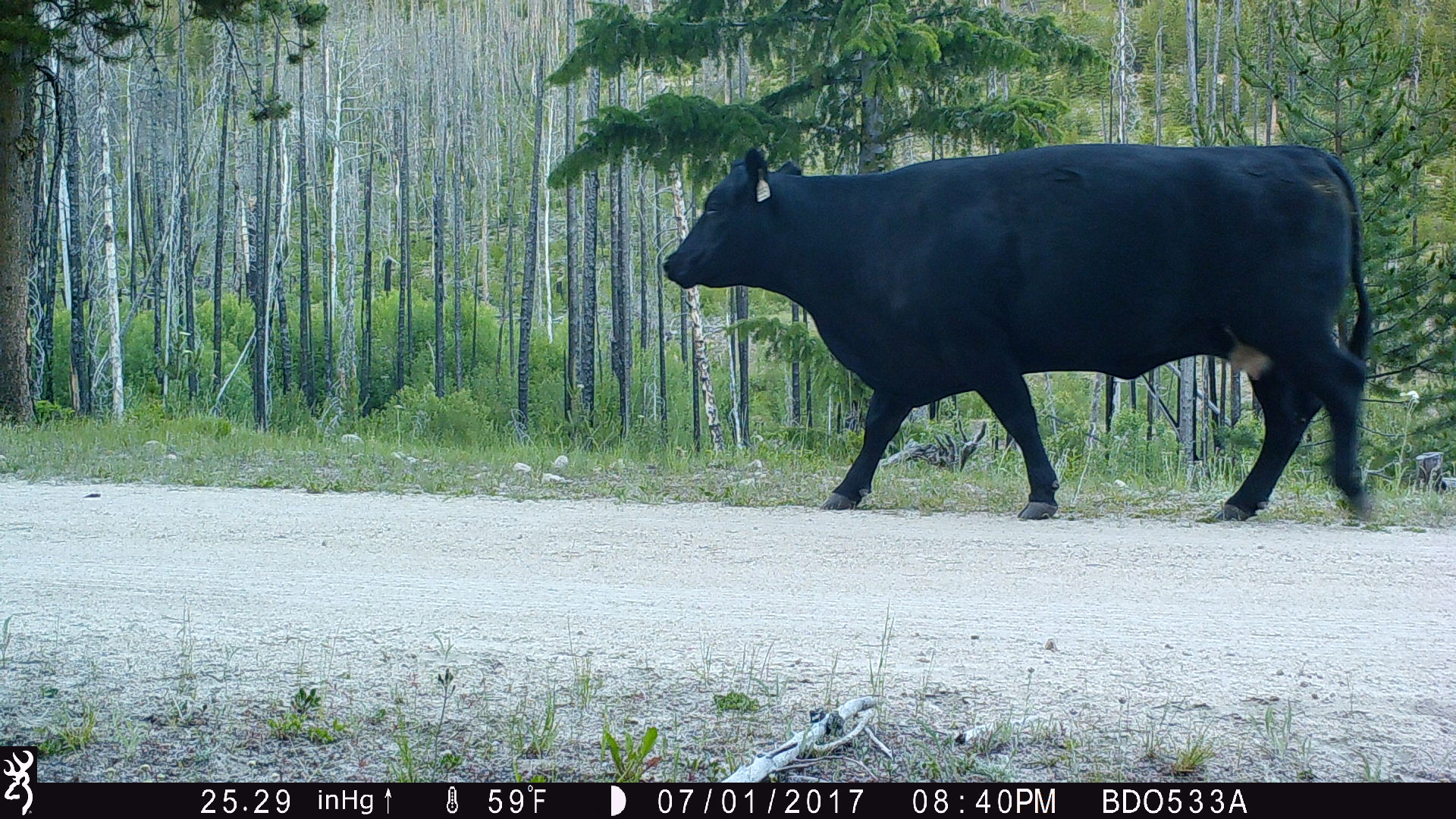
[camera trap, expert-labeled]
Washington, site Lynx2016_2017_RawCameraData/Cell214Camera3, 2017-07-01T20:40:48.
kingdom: Animalia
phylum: Chordata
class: Mammalia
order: Artiodactyla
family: Bovidae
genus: Bos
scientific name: Bos taurus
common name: domestic cattle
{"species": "domestic cattle (Bos taurus)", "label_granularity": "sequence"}